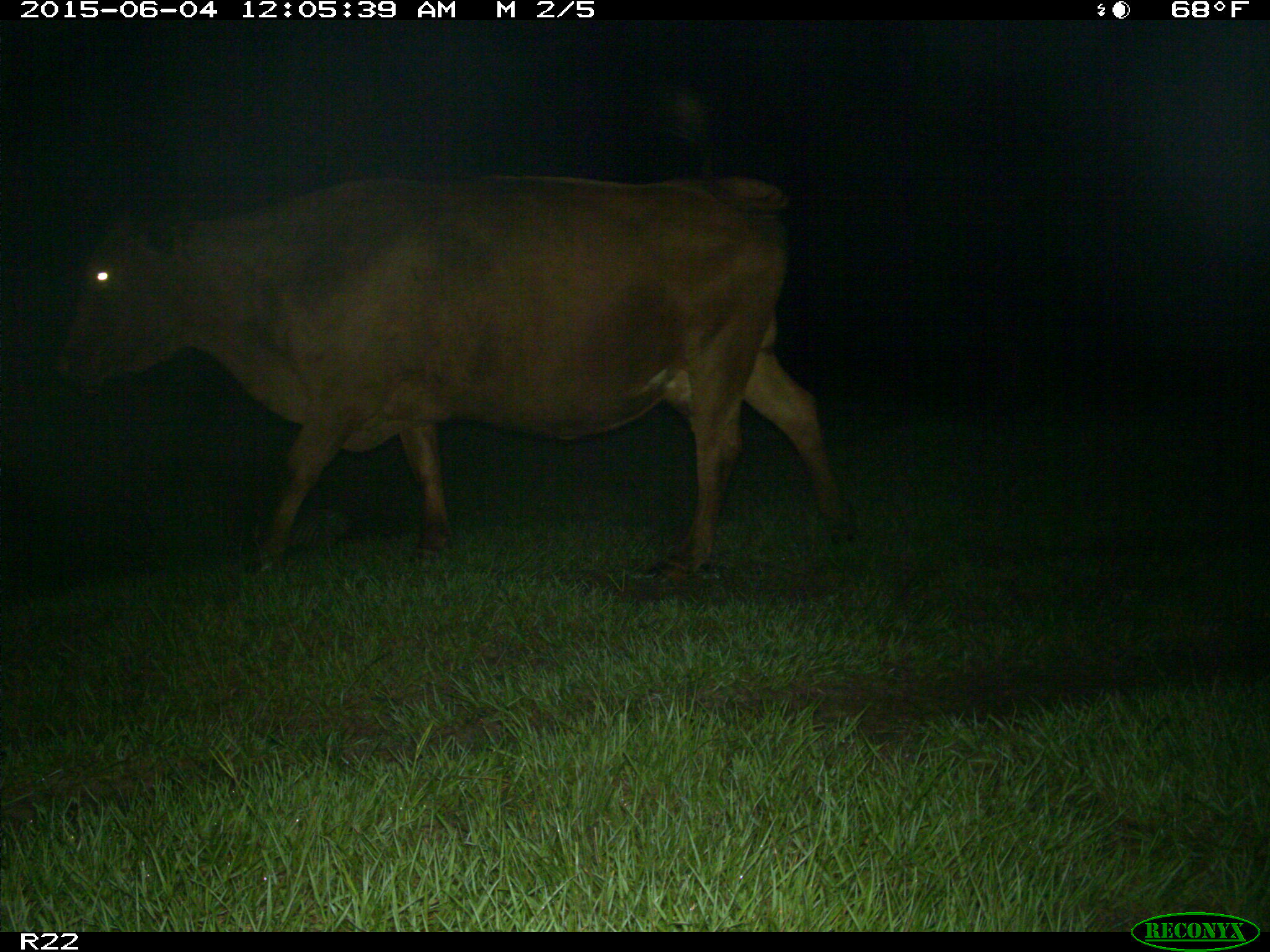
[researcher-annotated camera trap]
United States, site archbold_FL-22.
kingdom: Animalia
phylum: Chordata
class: Mammalia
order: Artiodactyla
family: Bovidae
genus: Bos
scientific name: Bos taurus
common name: domestic cow